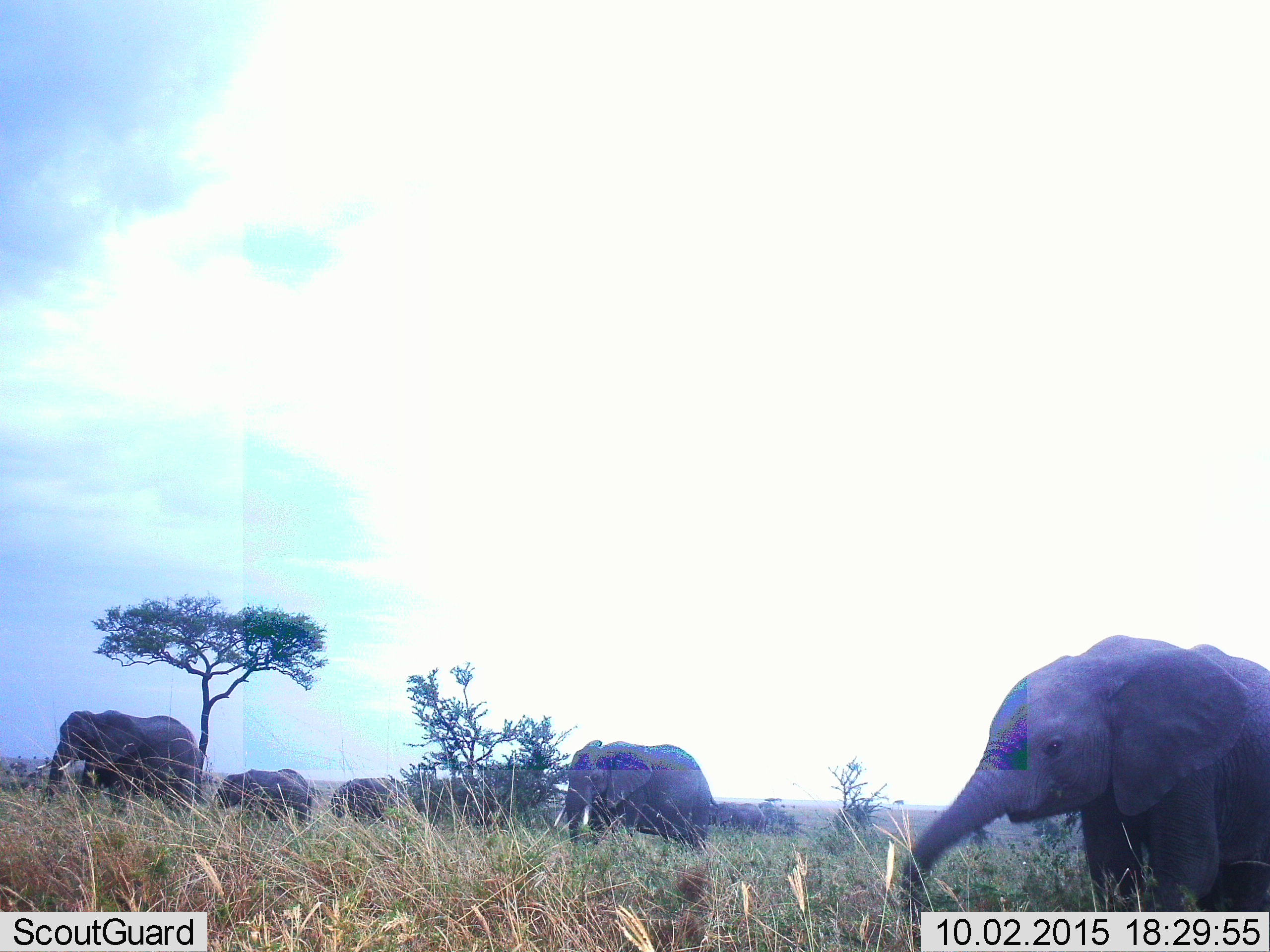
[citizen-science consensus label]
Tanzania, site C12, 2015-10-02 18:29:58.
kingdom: Animalia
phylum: Chordata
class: Mammalia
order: Proboscidea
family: Elephantidae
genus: Loxodonta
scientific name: Loxodonta africana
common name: african bush elephant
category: elephant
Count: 7.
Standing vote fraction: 68%.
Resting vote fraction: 5%.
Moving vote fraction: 37%.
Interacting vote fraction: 0%.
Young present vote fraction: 79%.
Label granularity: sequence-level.